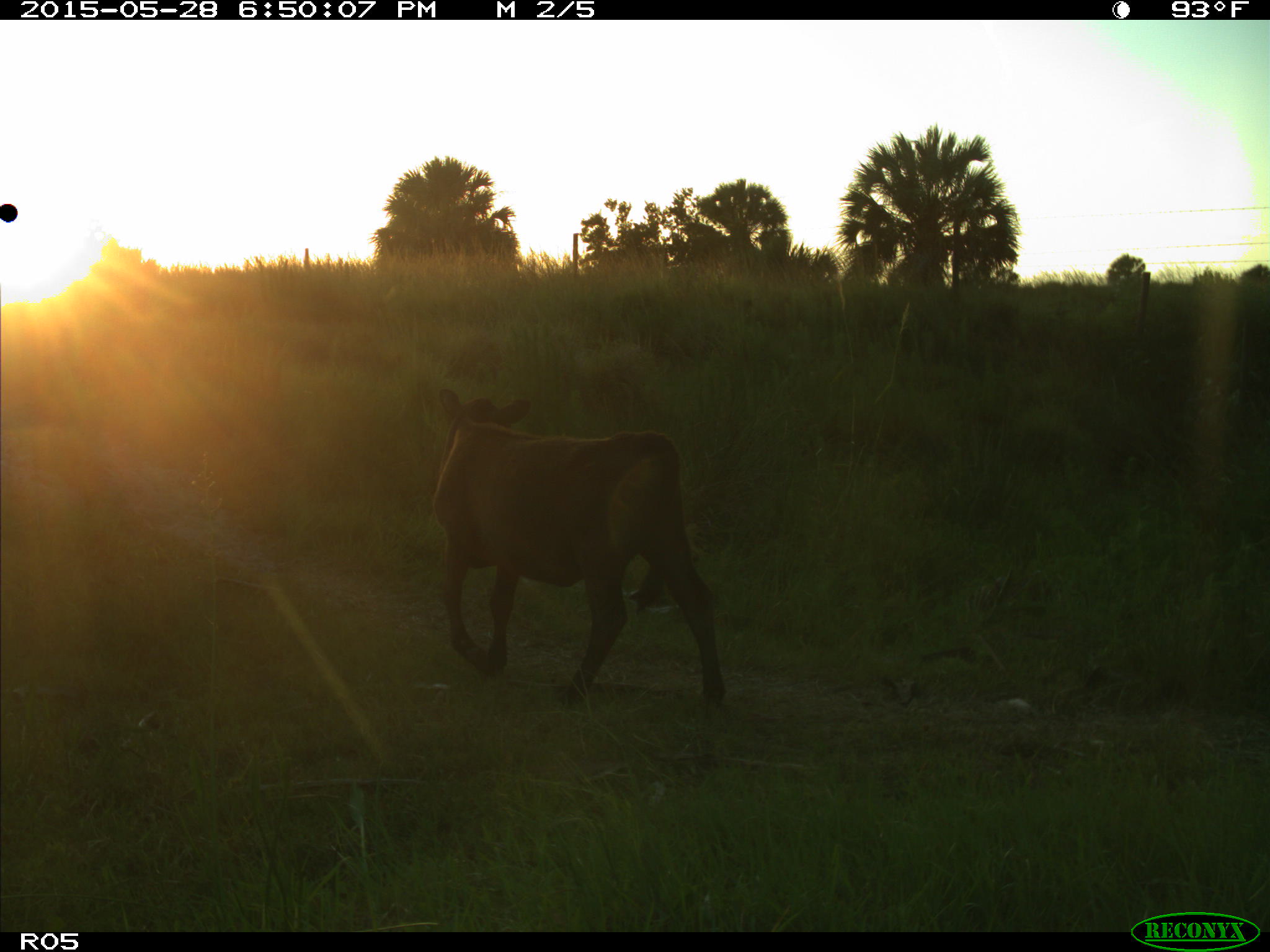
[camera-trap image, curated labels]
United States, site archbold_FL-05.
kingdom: Animalia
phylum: Chordata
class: Mammalia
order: Artiodactyla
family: Bovidae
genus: Bos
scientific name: Bos taurus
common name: domestic cow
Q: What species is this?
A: Bos taurus (domestic cow).